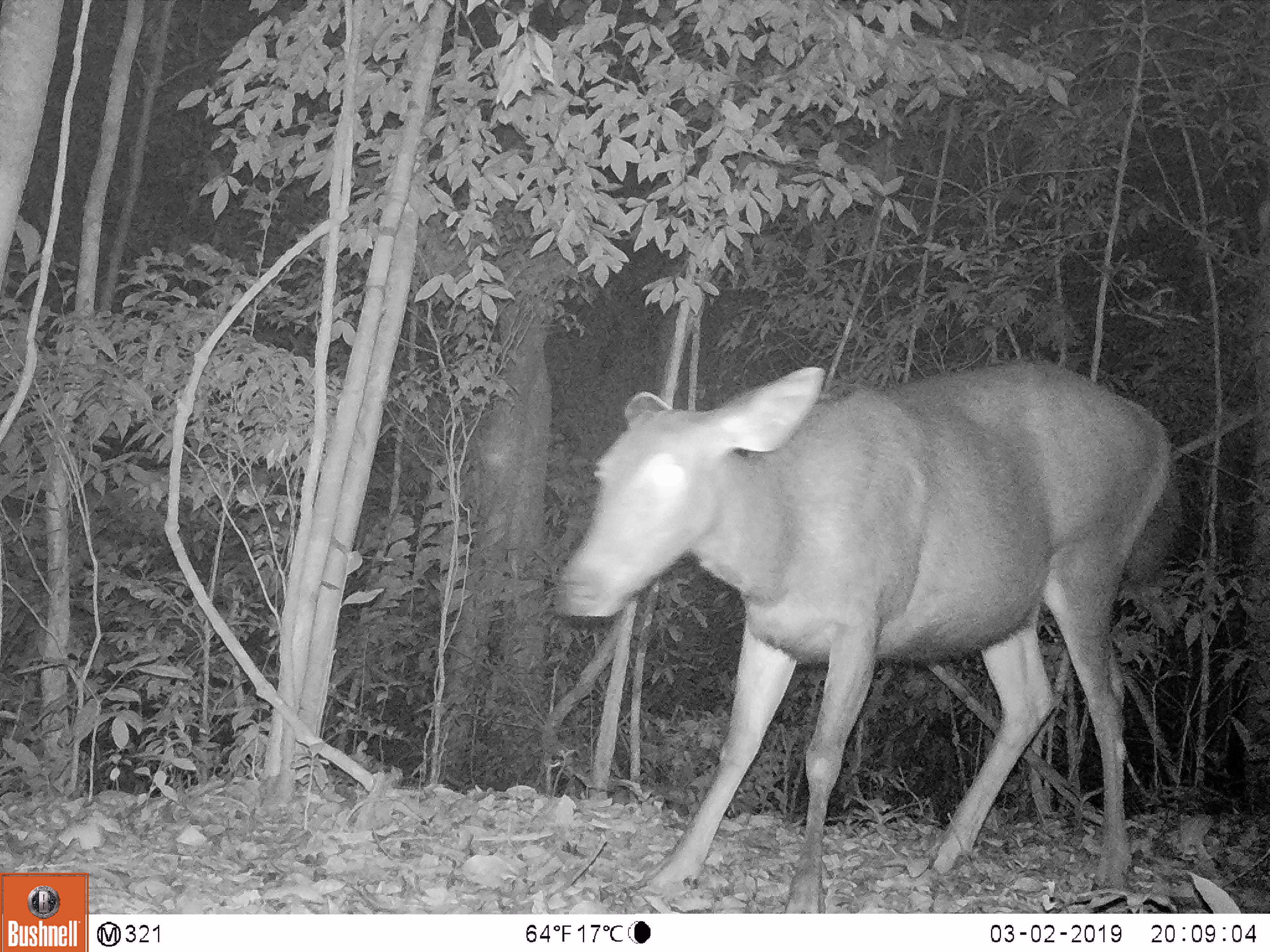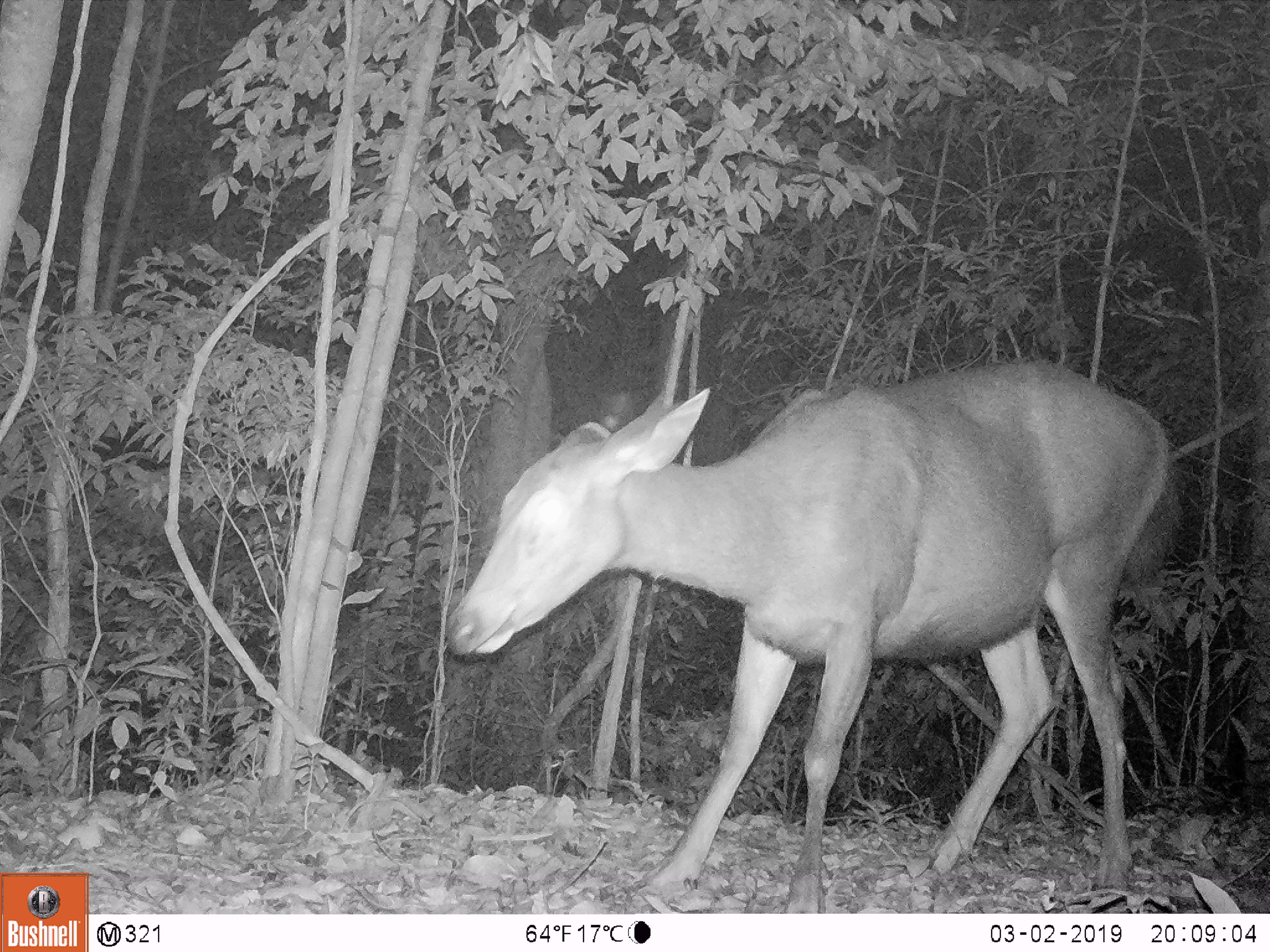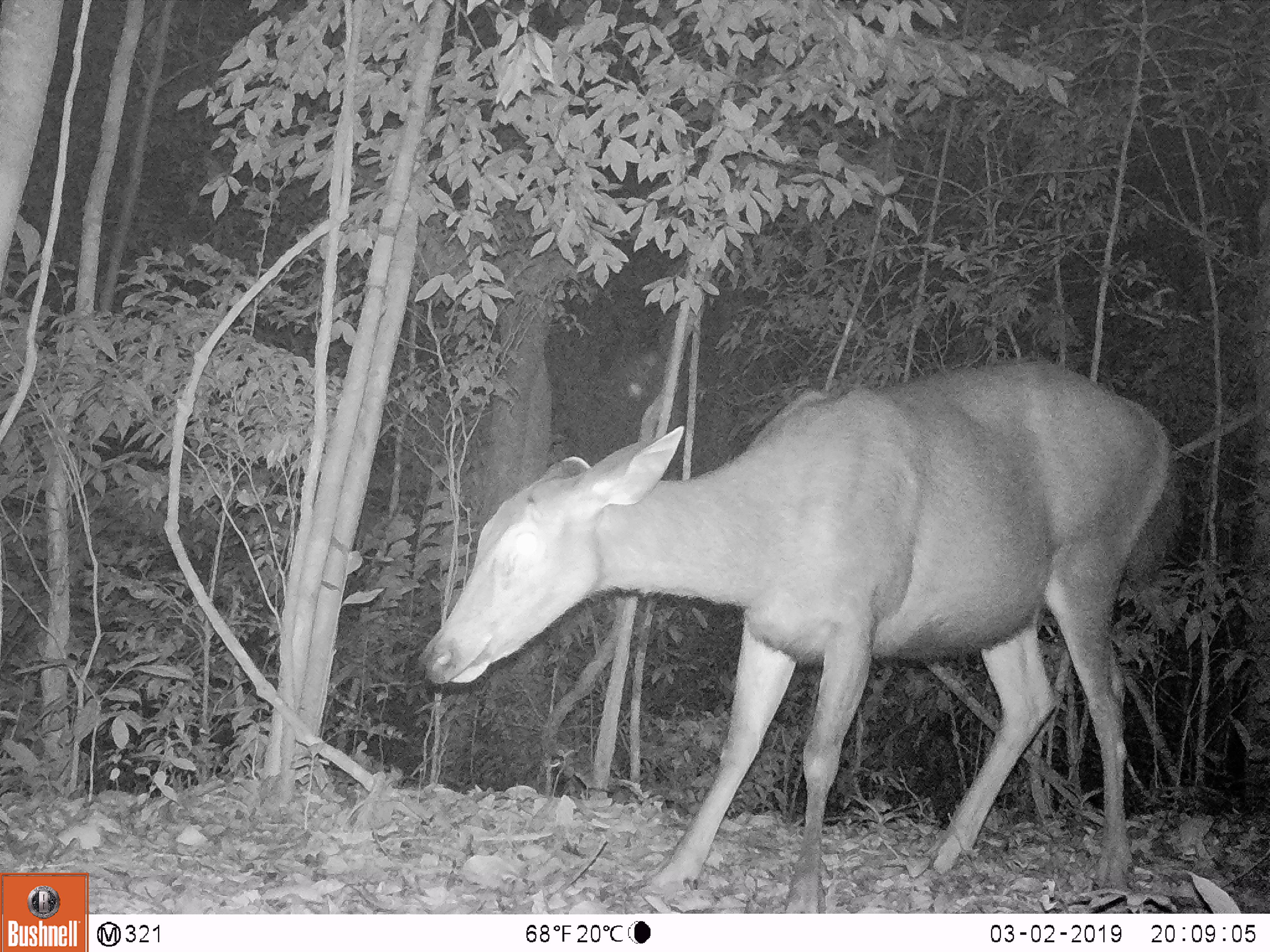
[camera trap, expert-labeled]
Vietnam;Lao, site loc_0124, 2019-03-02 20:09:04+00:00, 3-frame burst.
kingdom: Animalia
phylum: Chordata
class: Mammalia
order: Artiodactyla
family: Cervidae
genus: Rusa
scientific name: Rusa unicolor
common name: sambar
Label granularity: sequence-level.